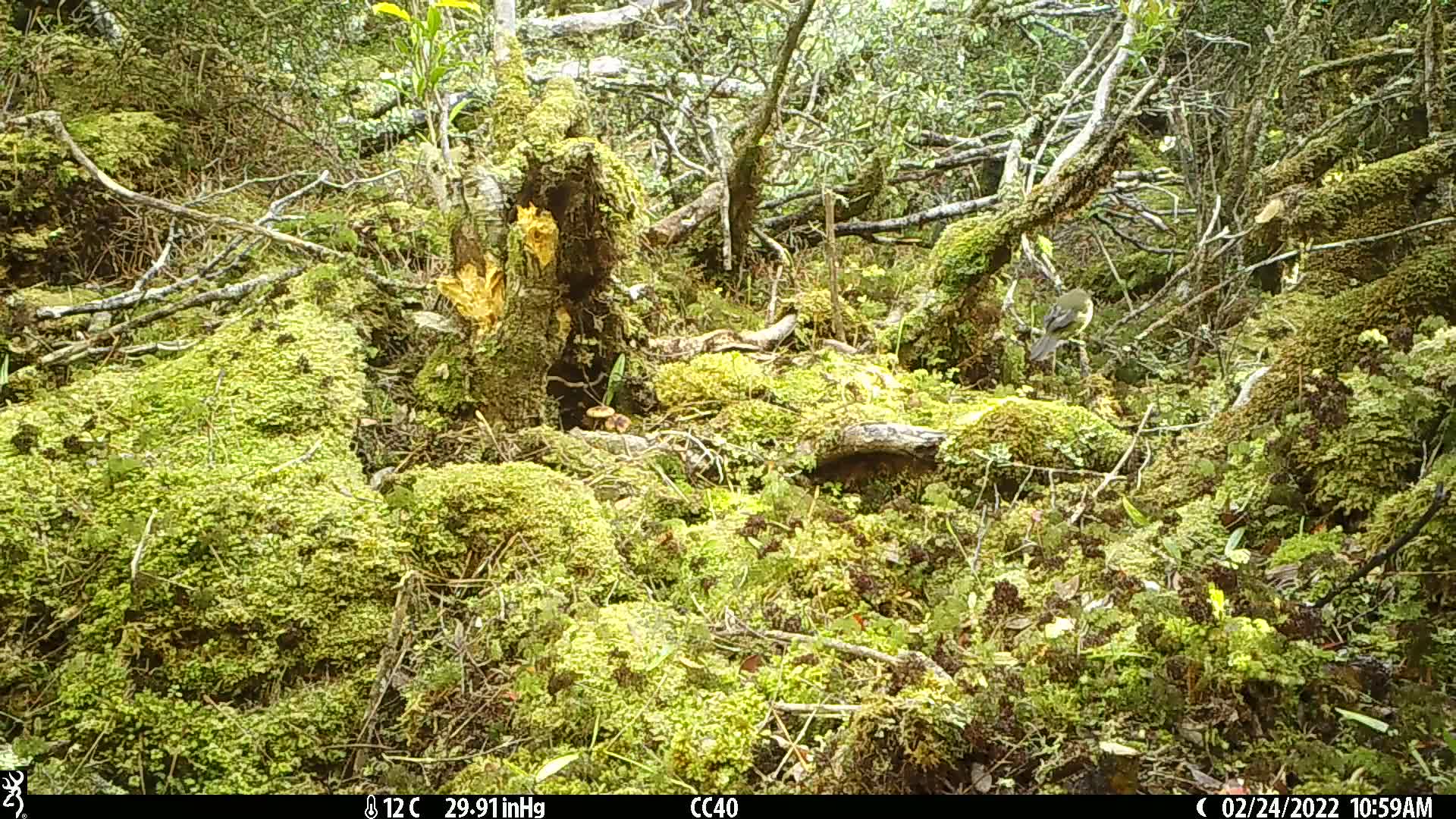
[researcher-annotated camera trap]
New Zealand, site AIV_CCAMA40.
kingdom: Animalia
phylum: Chordata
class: Aves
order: Passeriformes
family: Meliphagidae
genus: Anthornis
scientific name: Anthornis melanura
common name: new zealand bellbird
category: bellbird